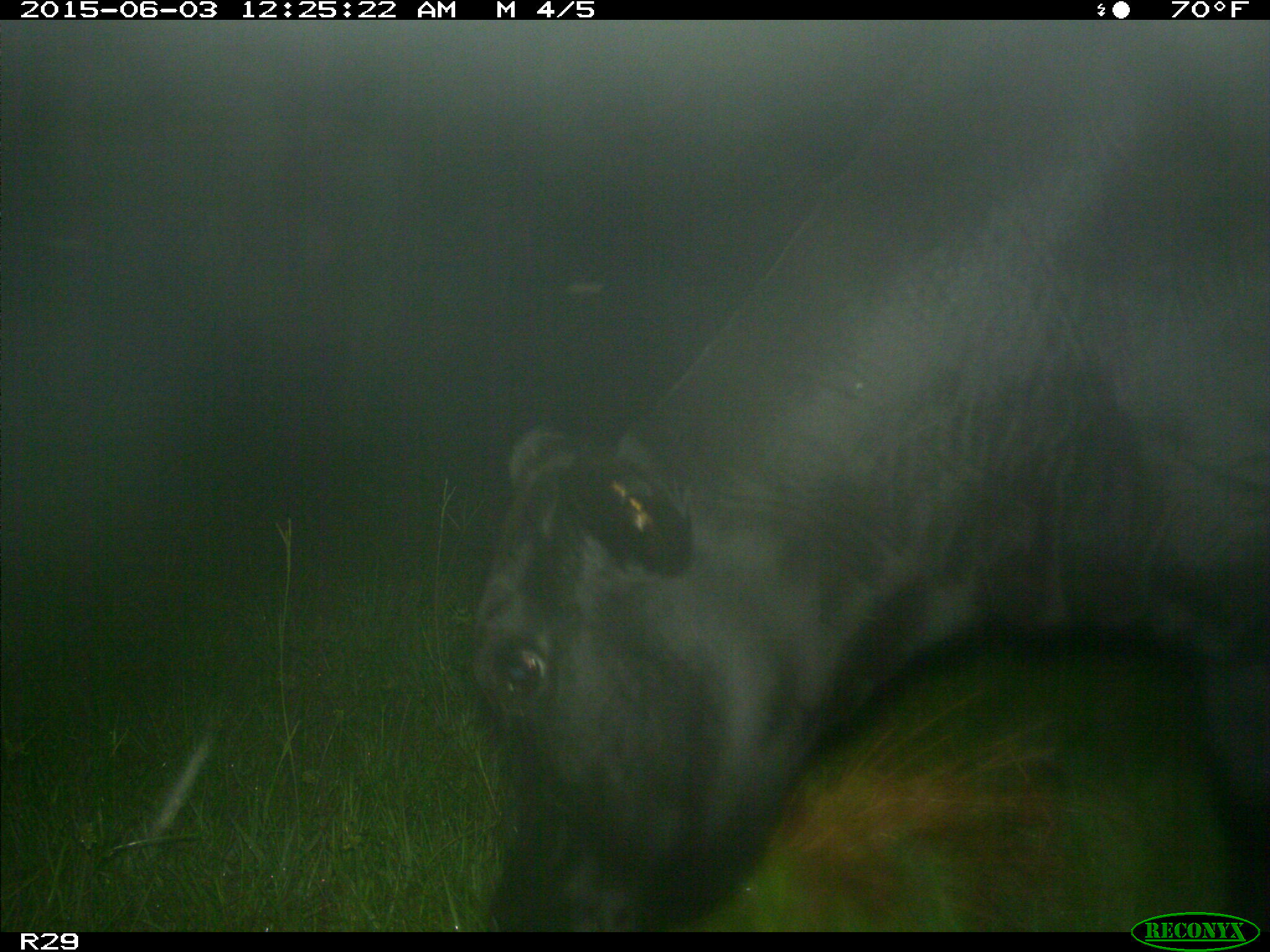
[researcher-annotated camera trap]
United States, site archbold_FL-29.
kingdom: Animalia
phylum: Chordata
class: Mammalia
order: Artiodactyla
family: Bovidae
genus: Bos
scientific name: Bos taurus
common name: domestic cow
Bos taurus (domestic cow).